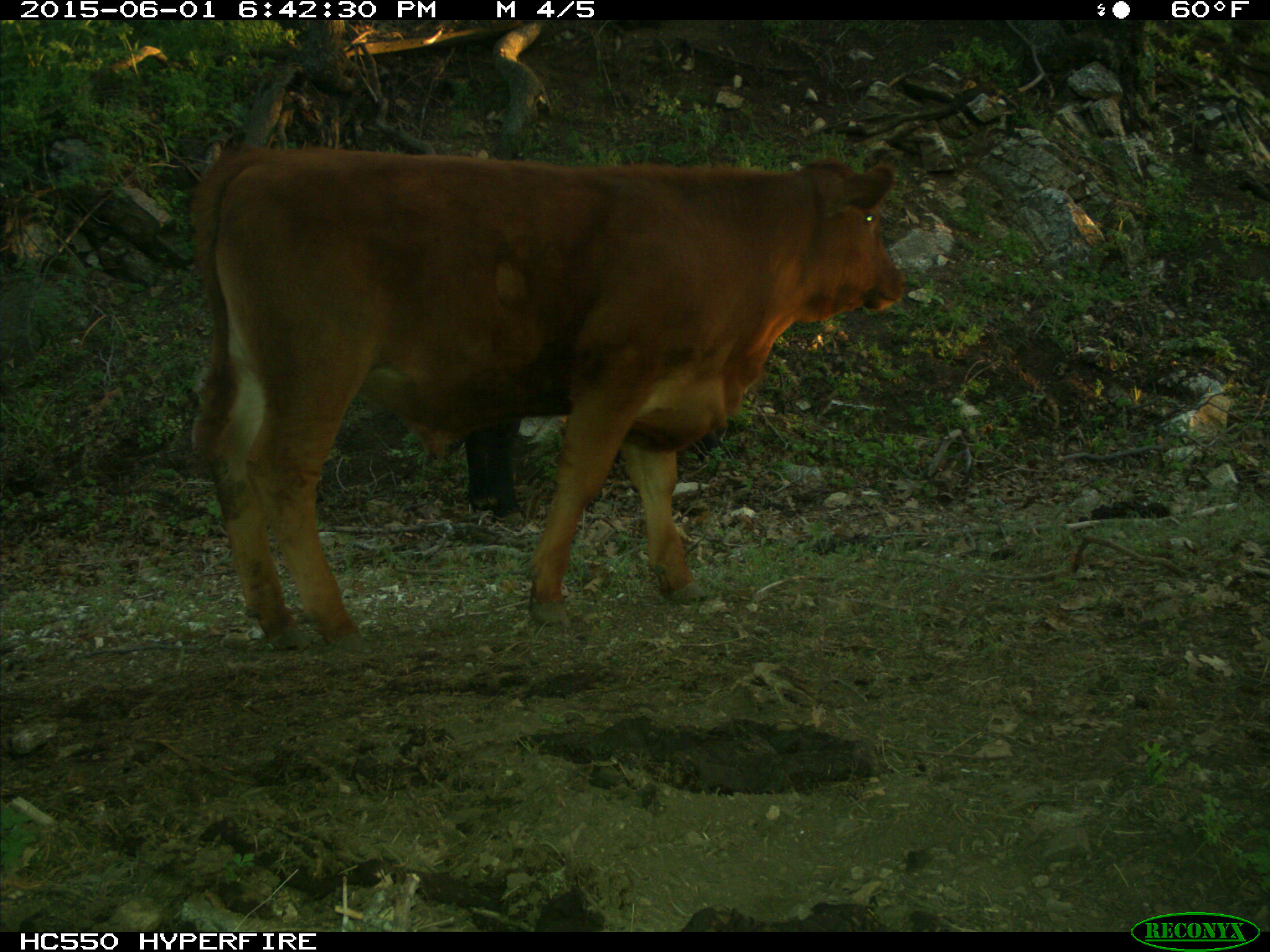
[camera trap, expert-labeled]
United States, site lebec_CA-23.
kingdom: Animalia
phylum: Chordata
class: Mammalia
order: Artiodactyla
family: Bovidae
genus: Bos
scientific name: Bos taurus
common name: domestic cow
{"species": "Bos taurus (domestic cow)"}